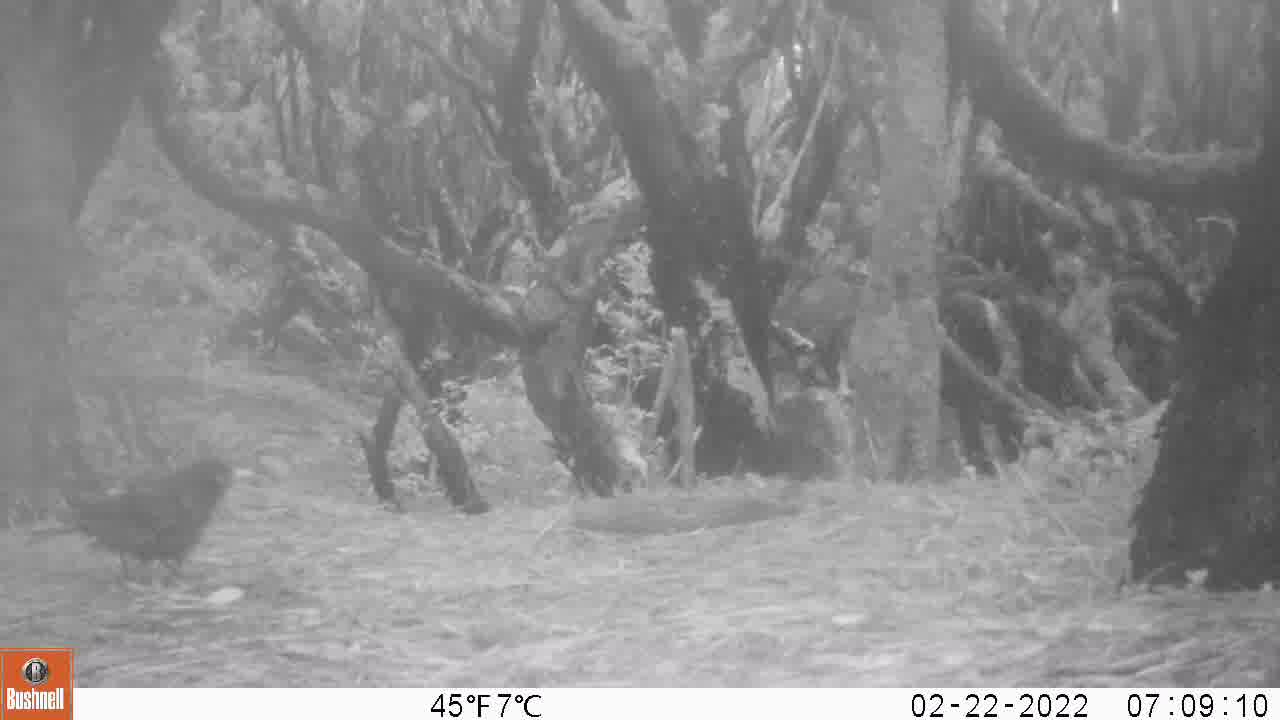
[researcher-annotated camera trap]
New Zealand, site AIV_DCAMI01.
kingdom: Animalia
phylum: Chordata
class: Aves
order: Passeriformes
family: Turdidae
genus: Turdus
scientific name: Turdus merula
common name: eurasian blackbird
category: blackbird